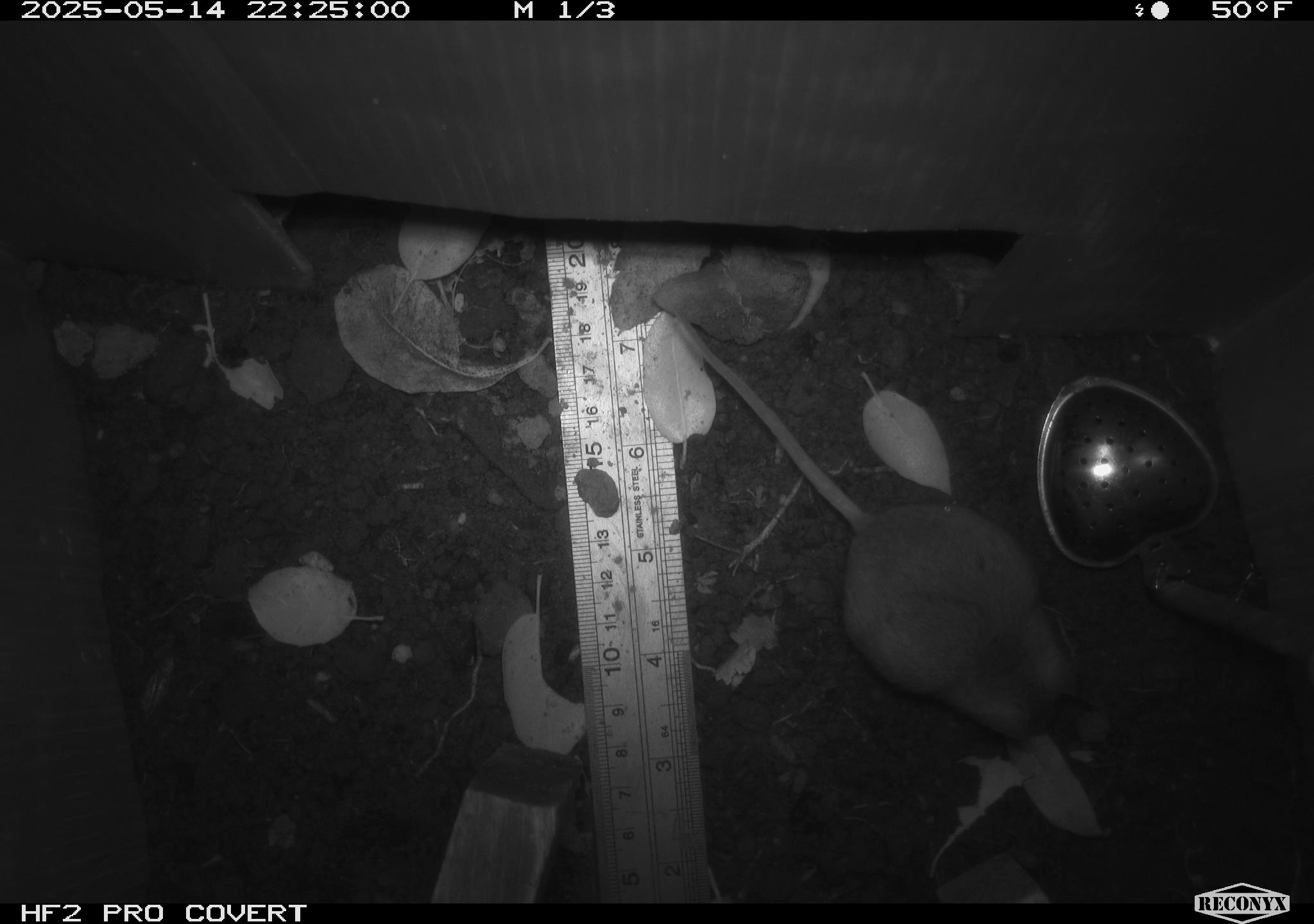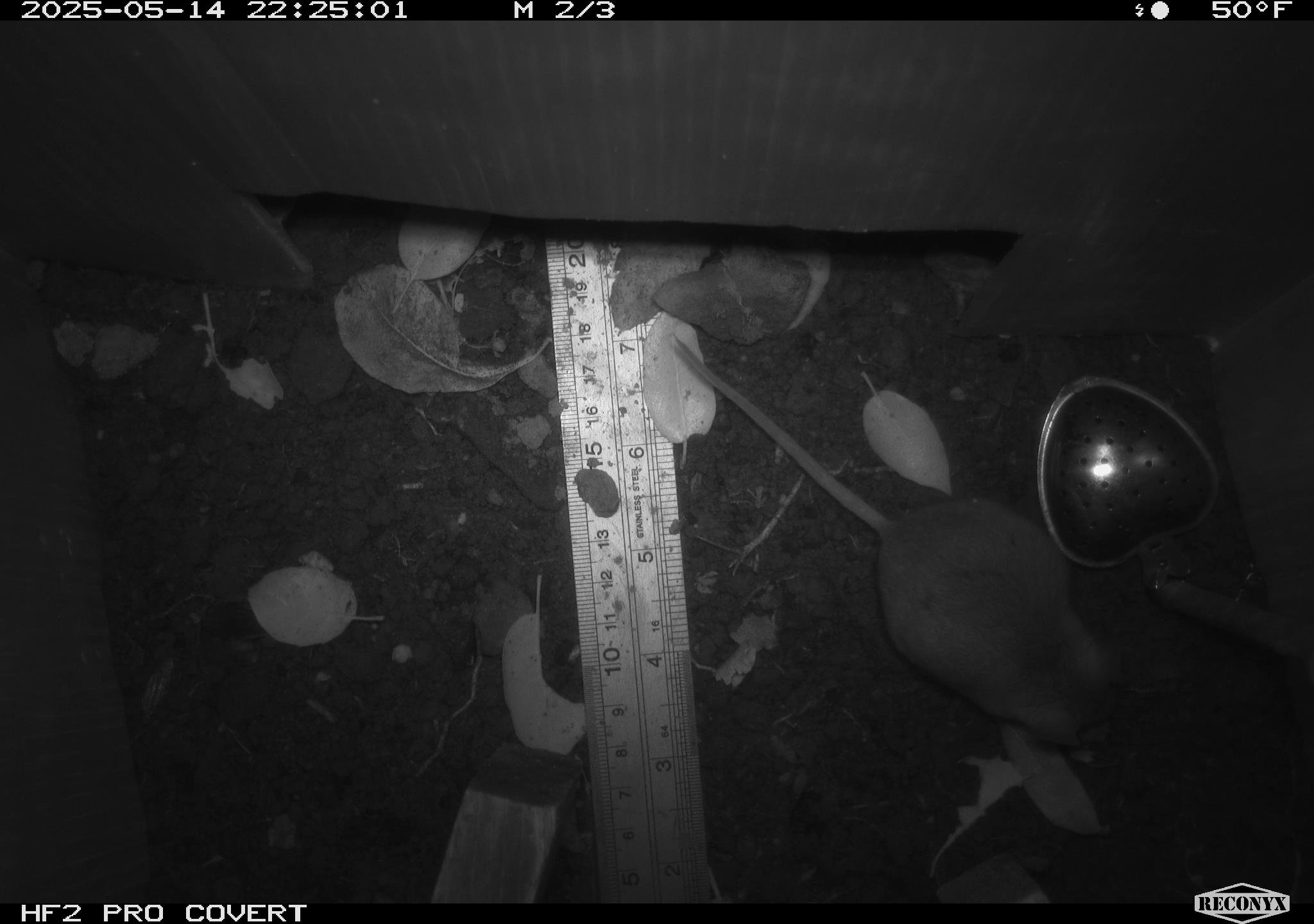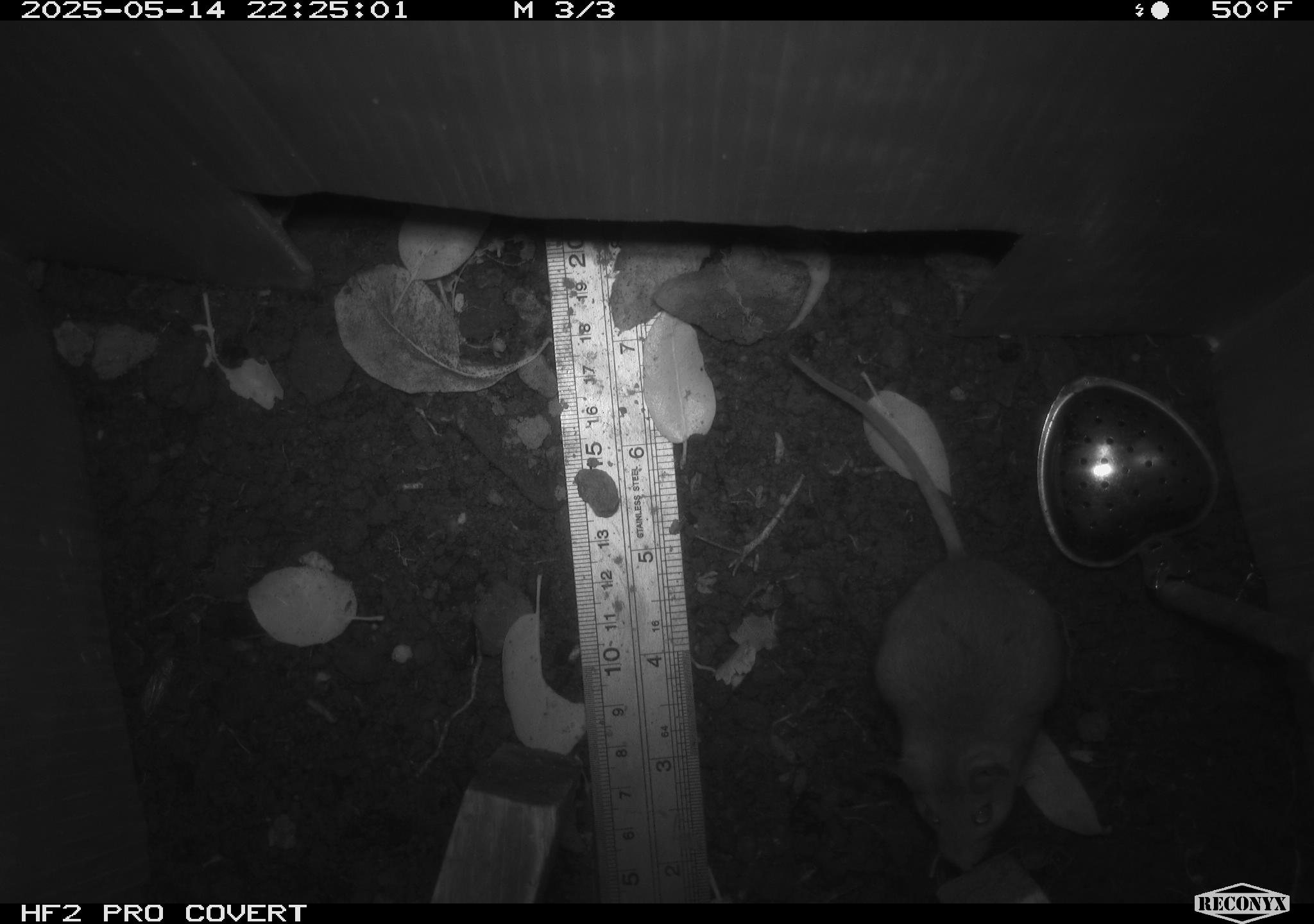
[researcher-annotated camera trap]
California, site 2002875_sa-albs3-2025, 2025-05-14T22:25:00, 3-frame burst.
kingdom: Animalia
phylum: Chordata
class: Mammalia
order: Rodentia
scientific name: Rodentia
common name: mouse species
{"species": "mouse species (Rodentia)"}